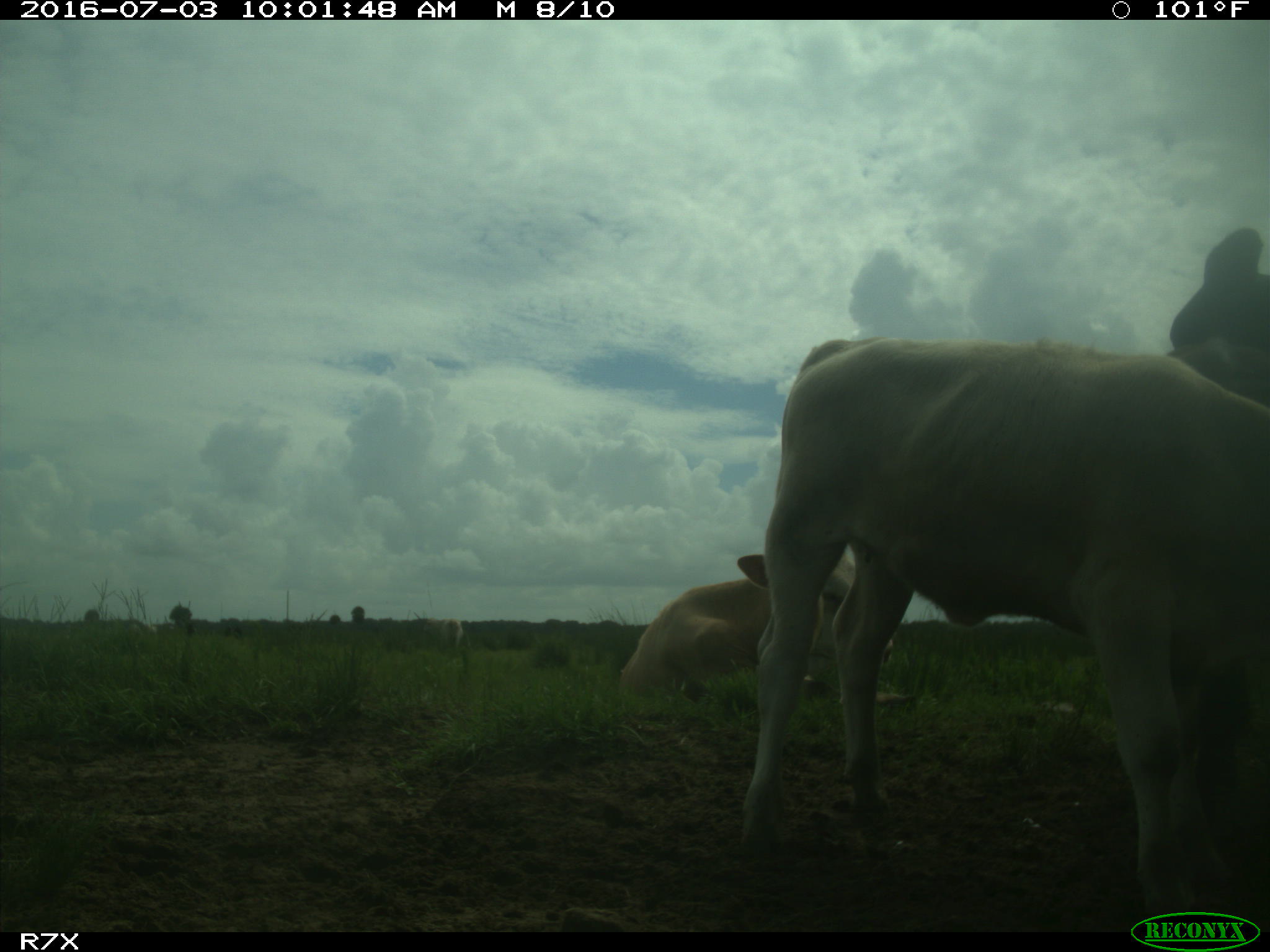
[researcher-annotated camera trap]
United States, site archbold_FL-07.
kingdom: Animalia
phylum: Chordata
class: Mammalia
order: Artiodactyla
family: Bovidae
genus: Bos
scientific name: Bos taurus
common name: domestic cow